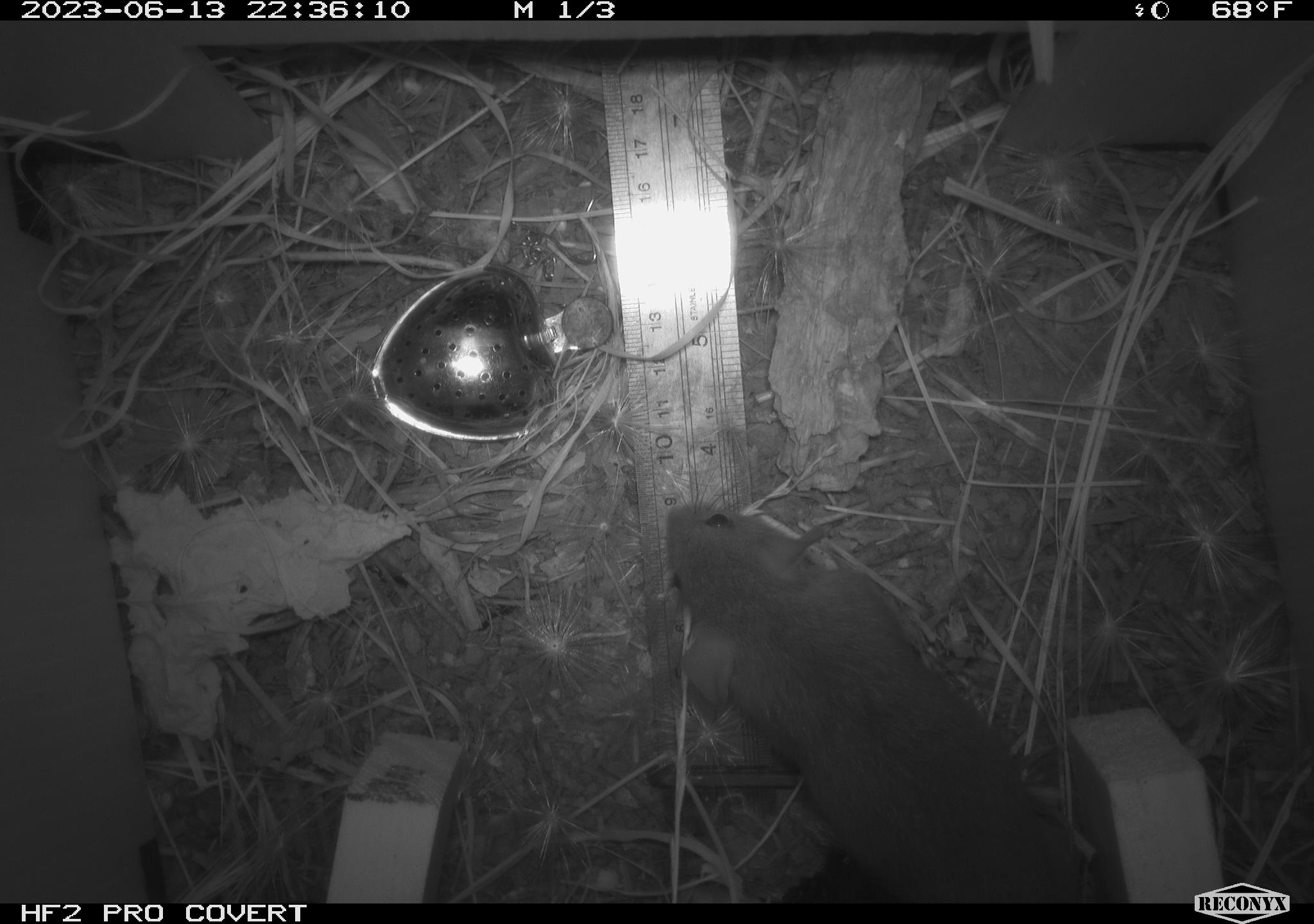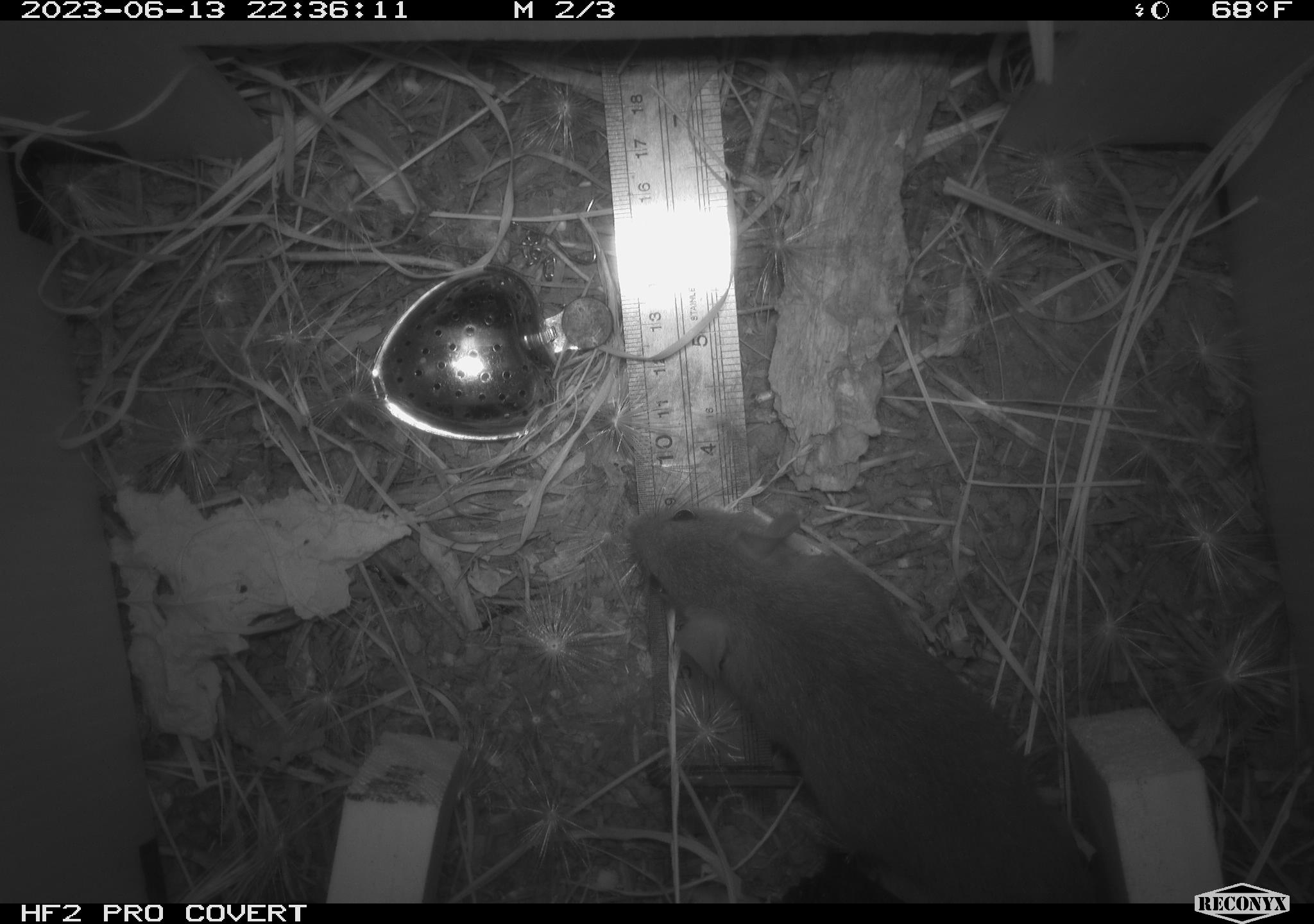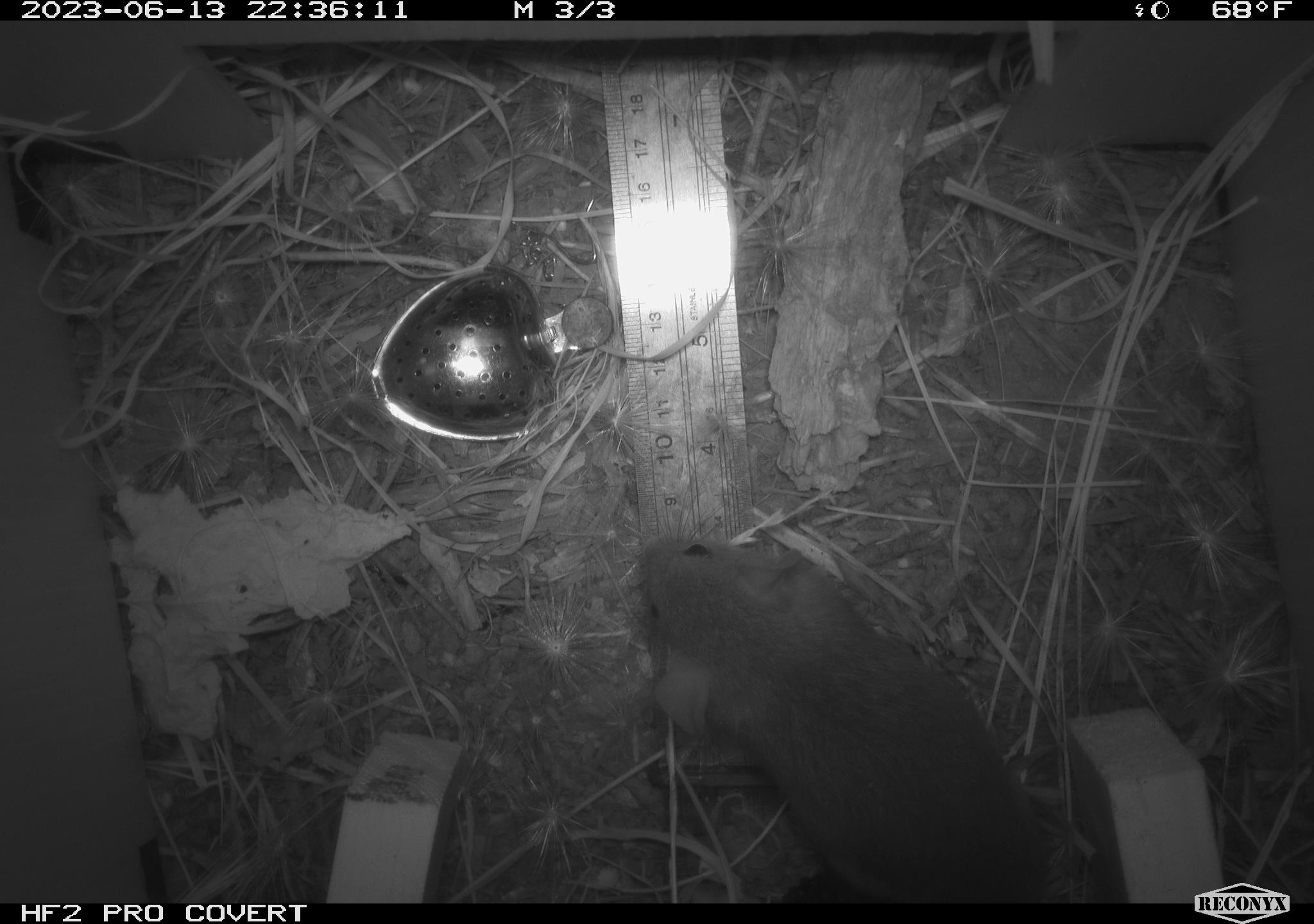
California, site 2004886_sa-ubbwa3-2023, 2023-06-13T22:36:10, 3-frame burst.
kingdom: Animalia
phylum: Chordata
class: Mammalia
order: Rodentia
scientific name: Rodentia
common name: mouse species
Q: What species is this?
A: Mouse species (Rodentia).